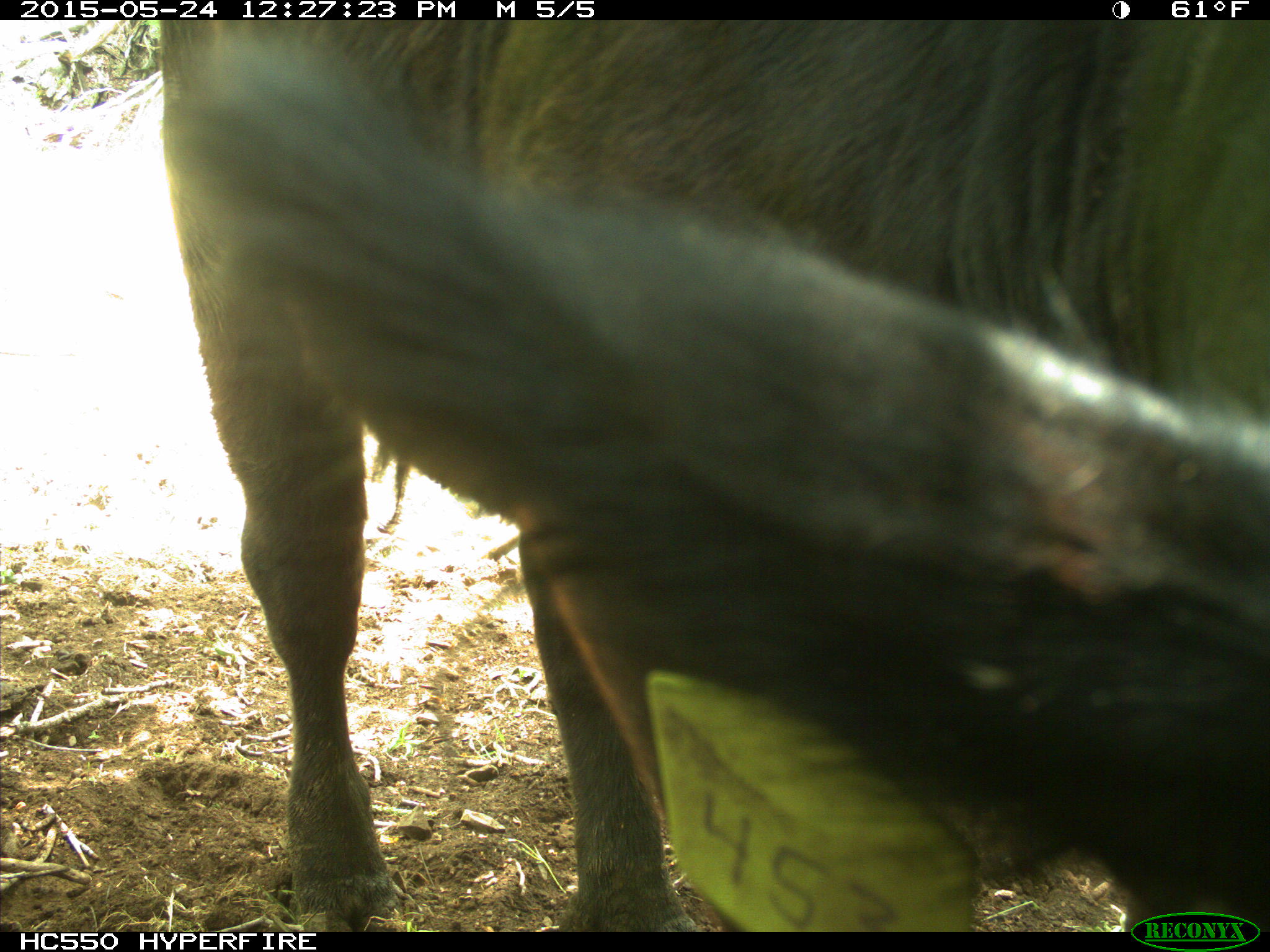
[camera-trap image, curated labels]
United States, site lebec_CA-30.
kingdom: Animalia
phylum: Chordata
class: Mammalia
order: Artiodactyla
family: Bovidae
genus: Bos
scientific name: Bos taurus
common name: domestic cow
Bos taurus (domestic cow).